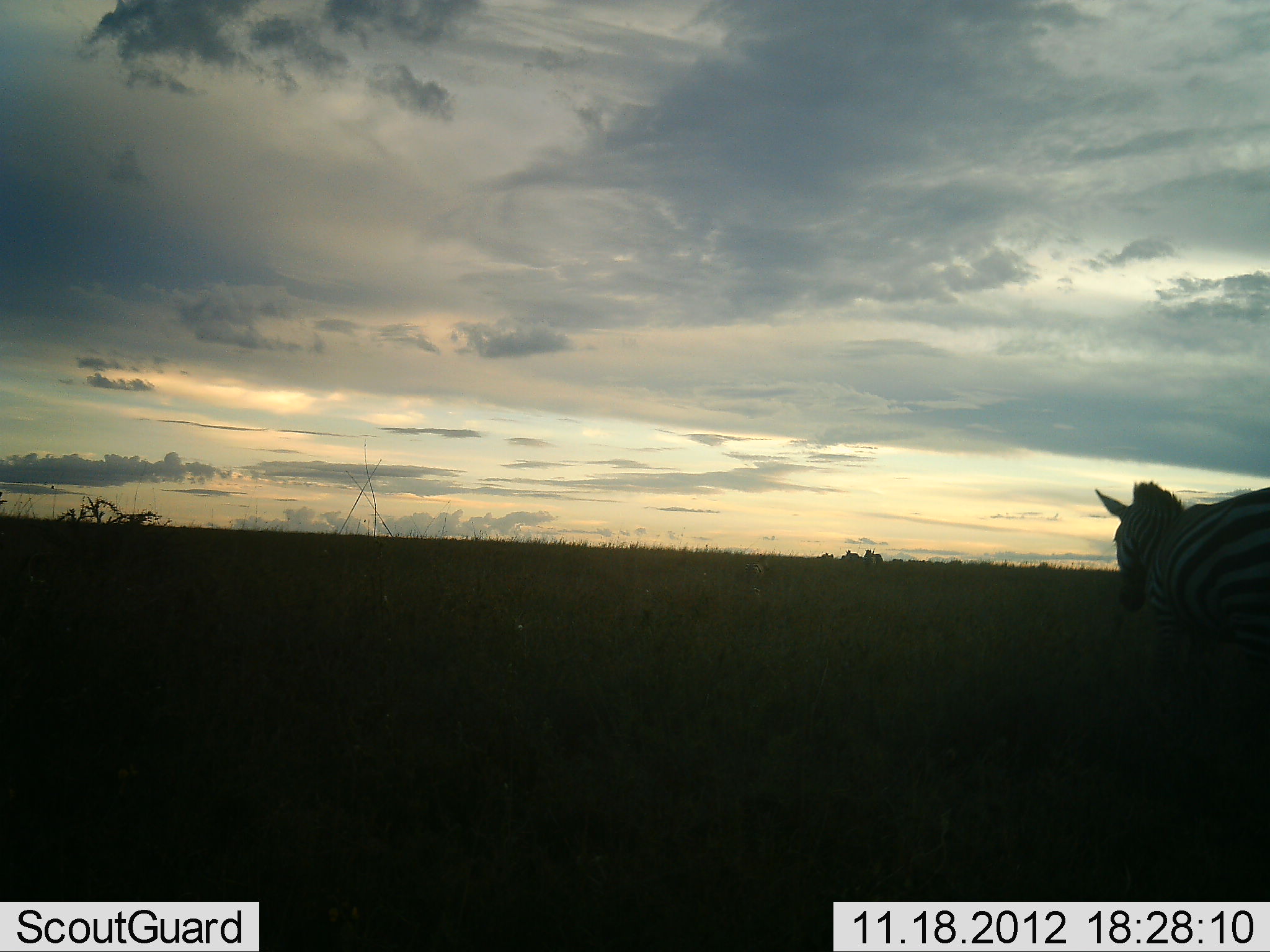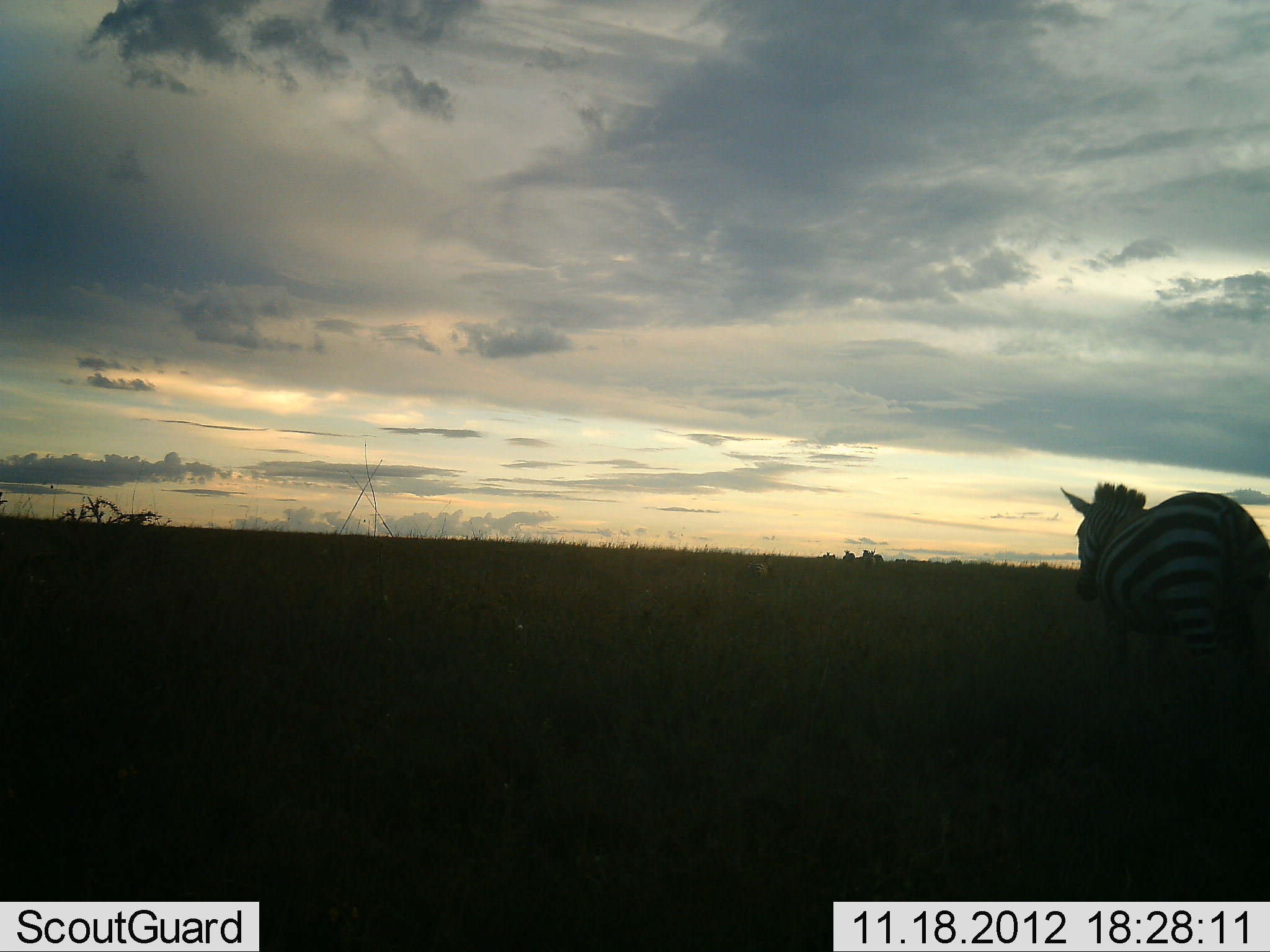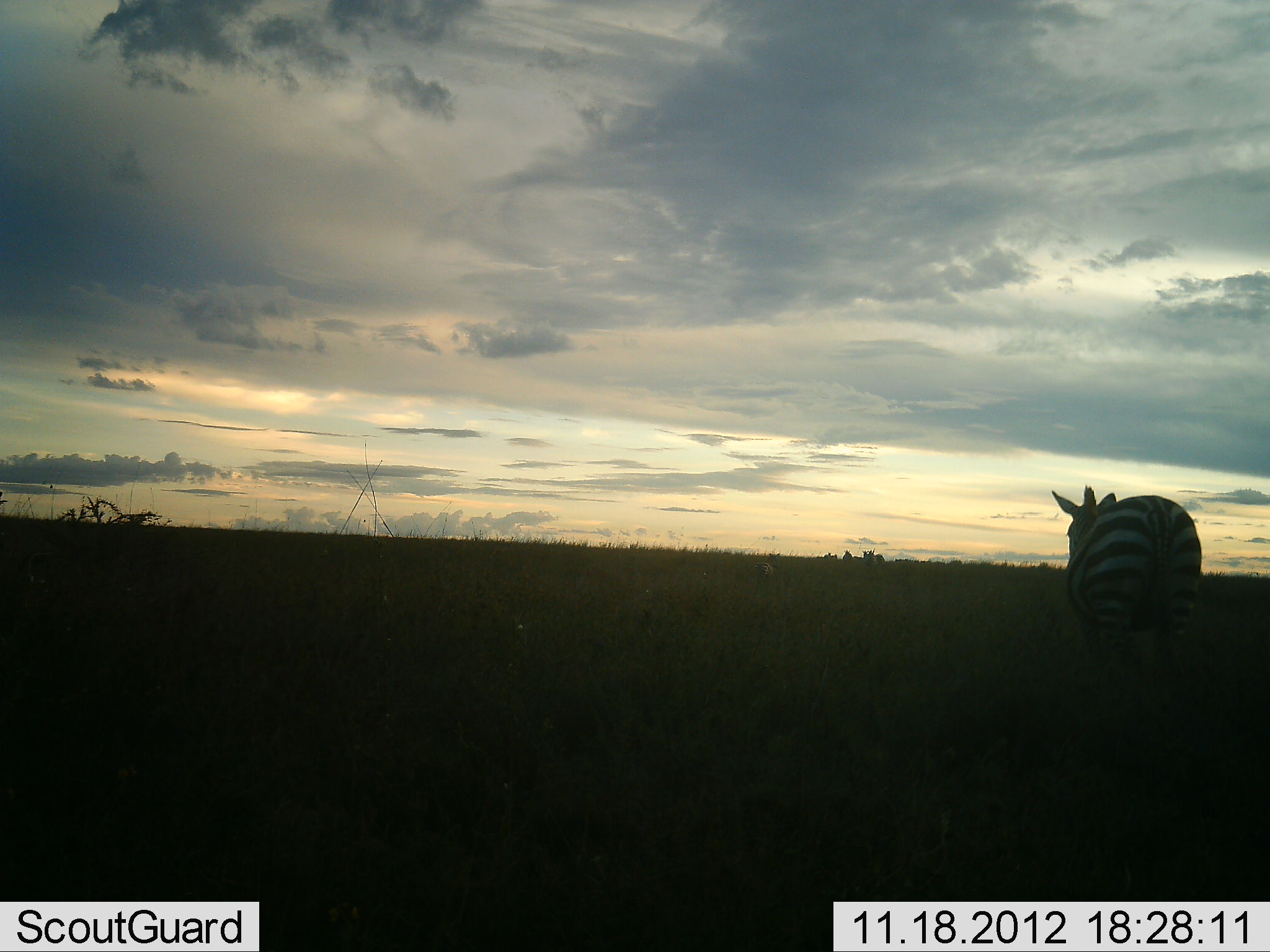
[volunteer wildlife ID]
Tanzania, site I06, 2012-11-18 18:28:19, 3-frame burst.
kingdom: Animalia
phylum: Chordata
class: Mammalia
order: Perissodactyla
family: Equidae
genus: Equus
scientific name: Equus quagga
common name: plains zebra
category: zebra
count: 1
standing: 20%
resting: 0%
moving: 80%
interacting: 0%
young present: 0%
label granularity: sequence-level